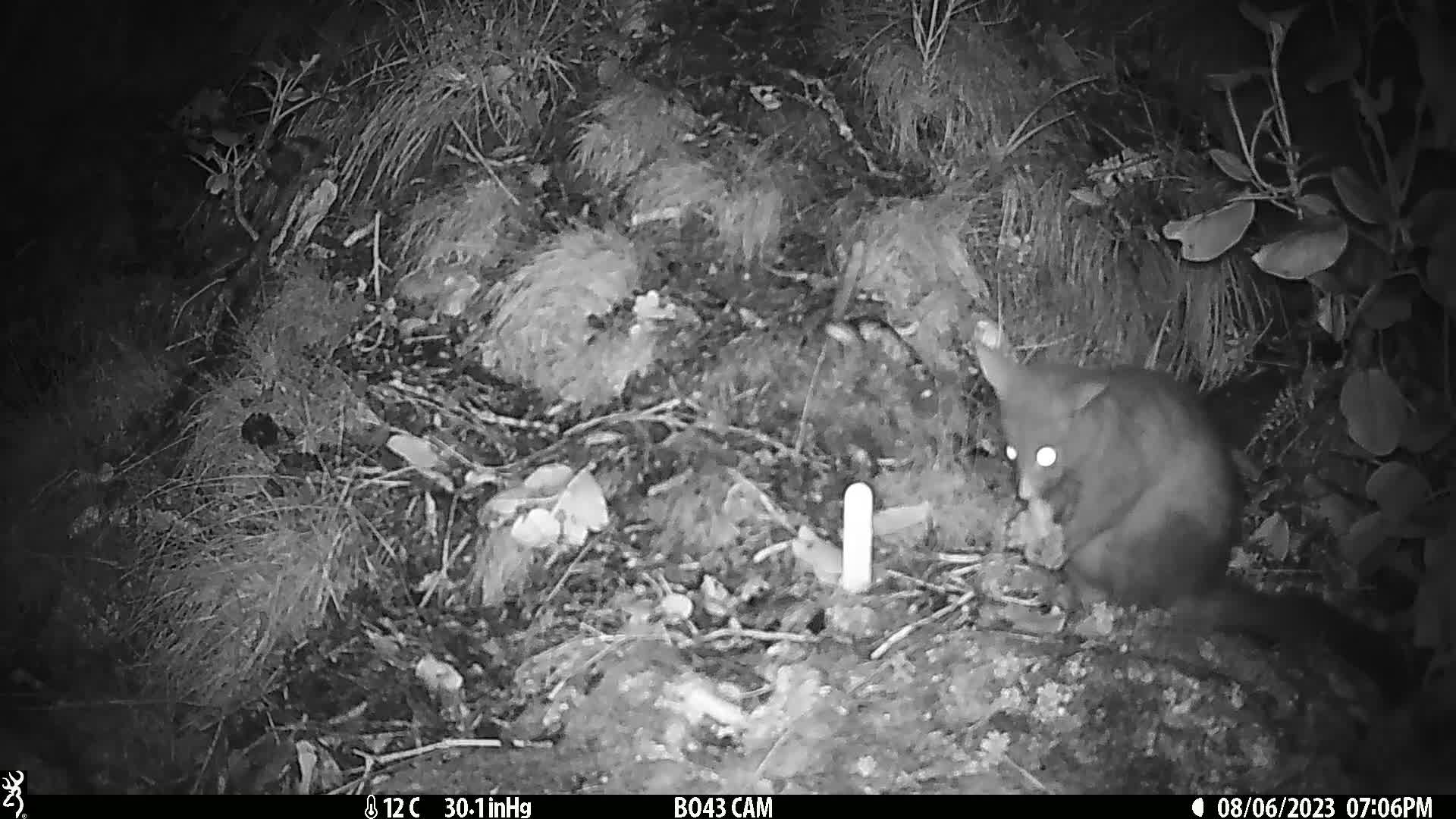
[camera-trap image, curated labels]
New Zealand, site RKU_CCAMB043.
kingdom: Animalia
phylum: Chordata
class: Mammalia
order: Diprotodontia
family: Phalangeridae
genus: Trichosurus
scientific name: Trichosurus vulpecula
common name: common brushtail possum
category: possum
Possum (common brushtail possum) (Trichosurus vulpecula).